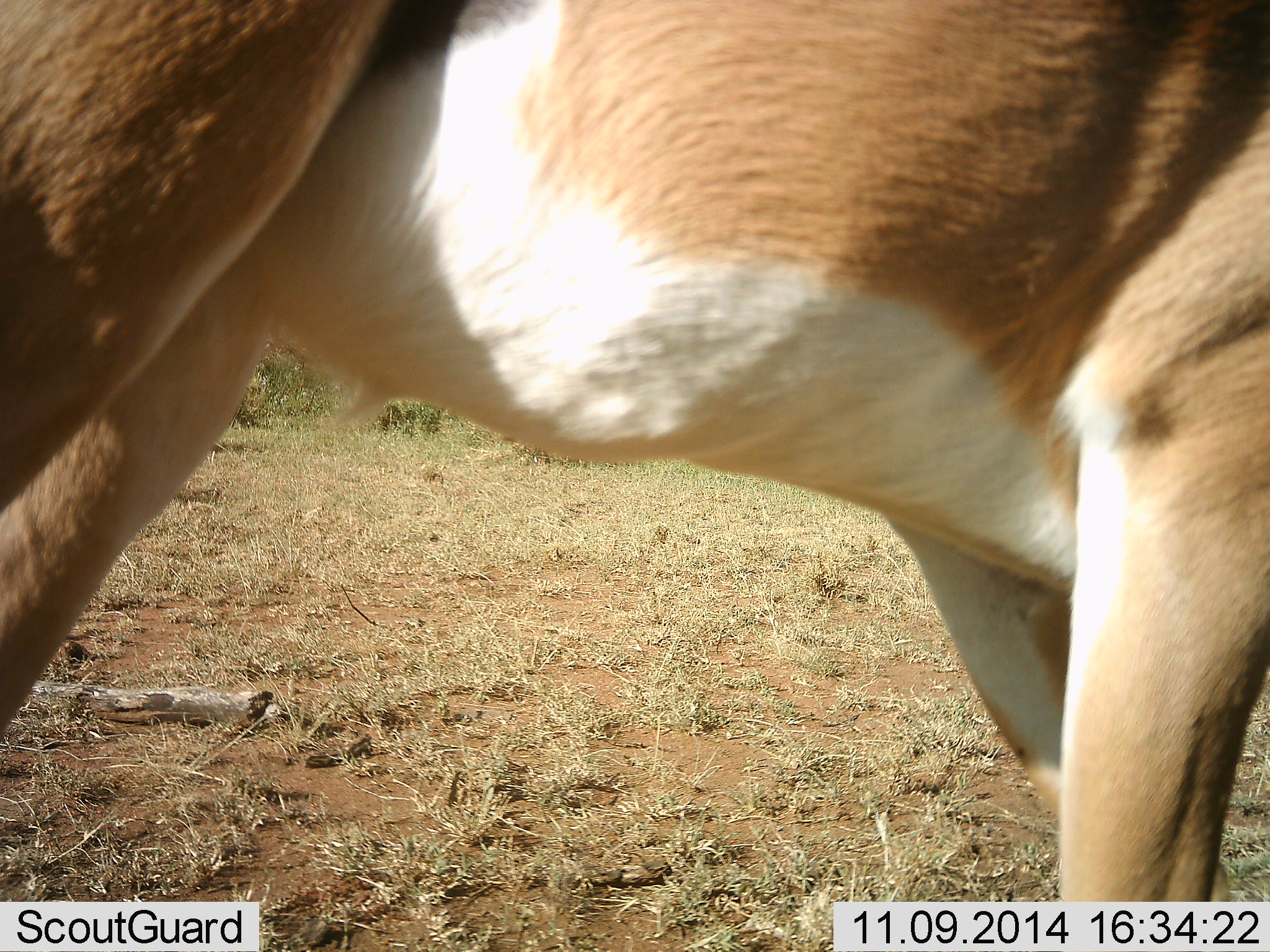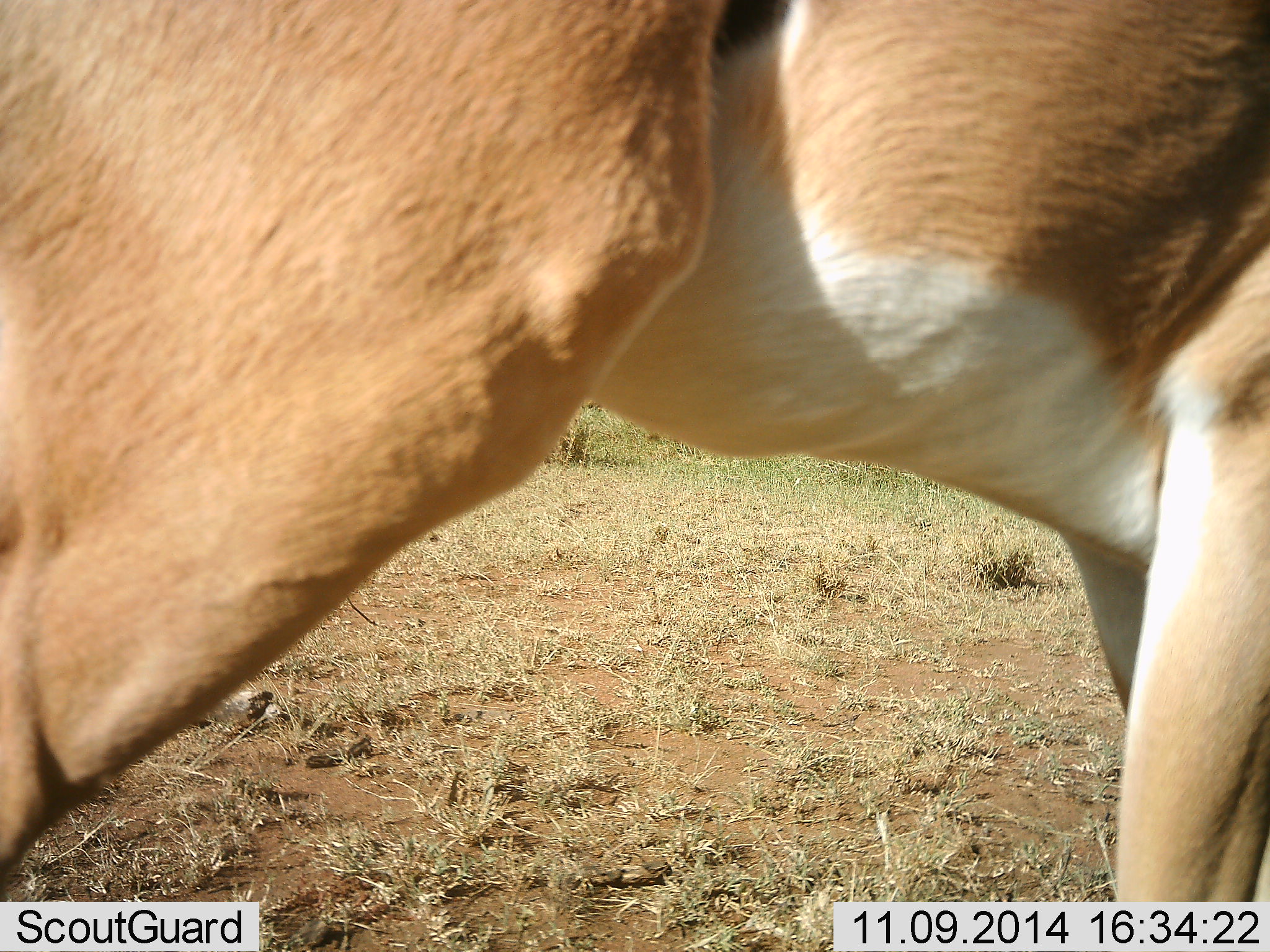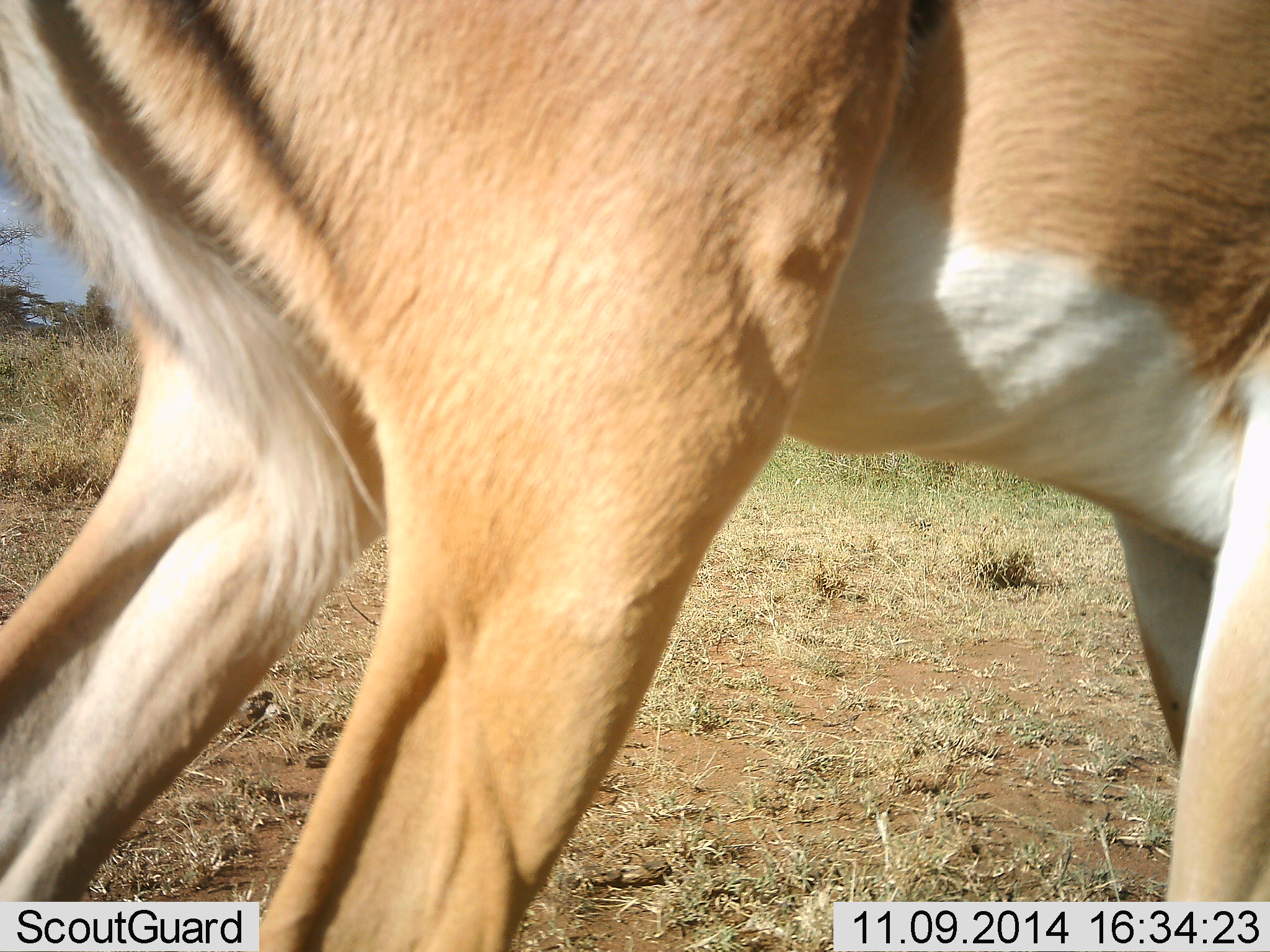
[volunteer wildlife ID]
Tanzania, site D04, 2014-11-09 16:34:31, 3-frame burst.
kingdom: Animalia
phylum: Chordata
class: Mammalia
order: Artiodactyla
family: Bovidae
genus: Nanger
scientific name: Nanger granti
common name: grant's gazelle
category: gazellegrants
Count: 1.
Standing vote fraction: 12%.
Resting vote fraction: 0%.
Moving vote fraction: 100%.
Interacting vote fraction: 0%.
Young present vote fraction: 0%.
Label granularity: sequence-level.